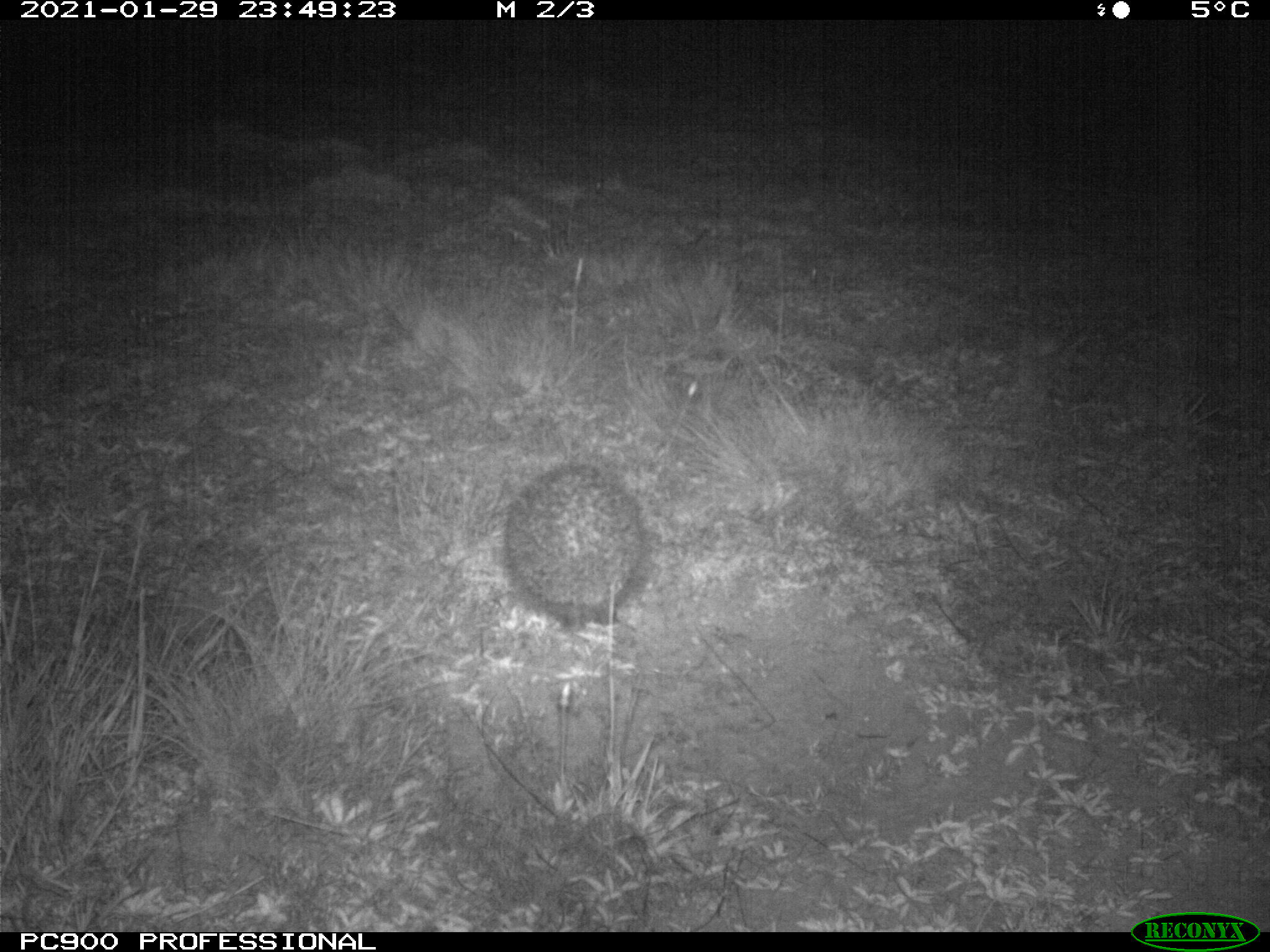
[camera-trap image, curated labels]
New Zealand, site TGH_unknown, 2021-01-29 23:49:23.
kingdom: Animalia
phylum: Chordata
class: Mammalia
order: Eulipotyphla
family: Erinaceidae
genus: Erinaceus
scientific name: Erinaceus europaeus europaeus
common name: european hedgehog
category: hedgehog